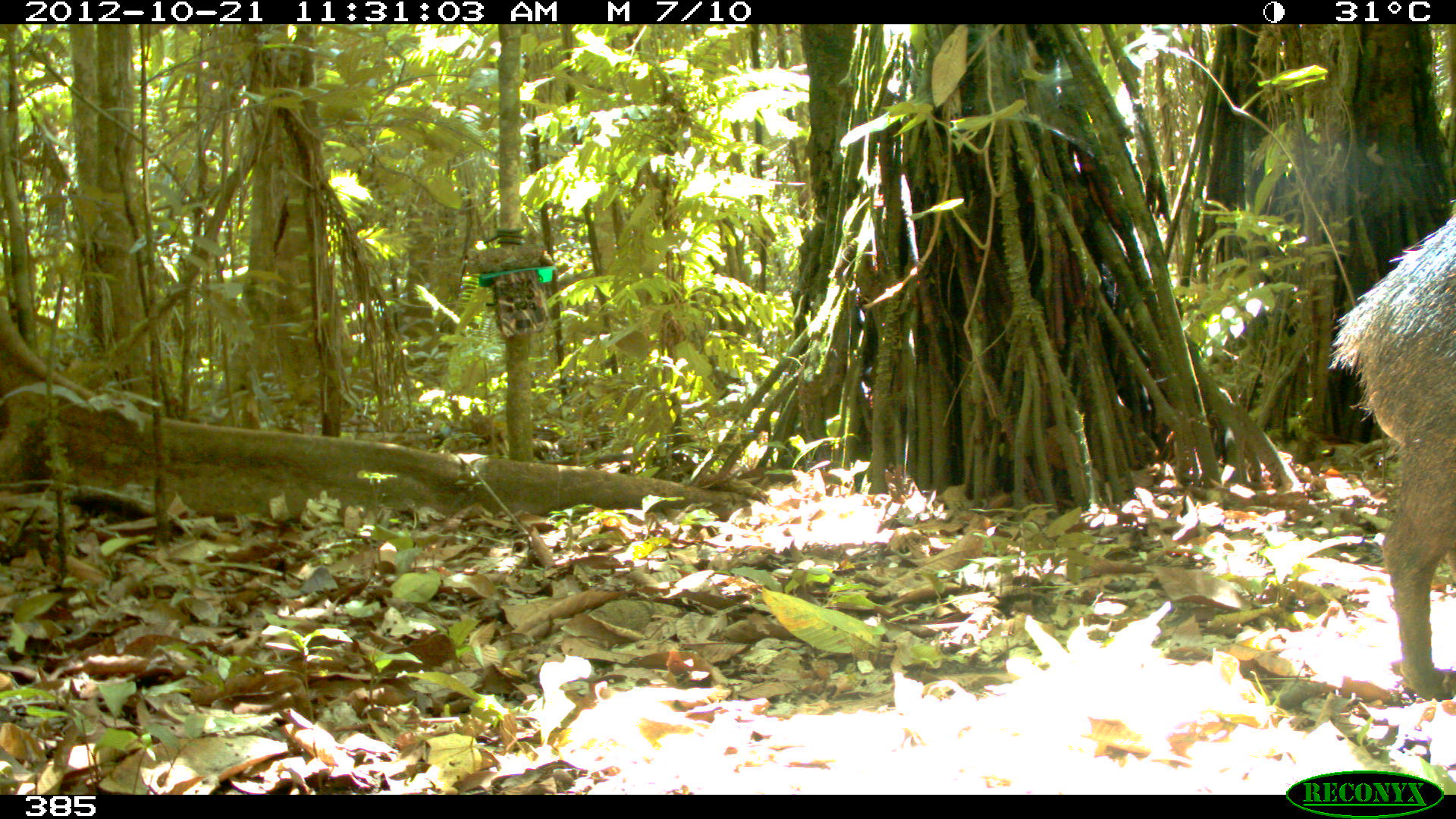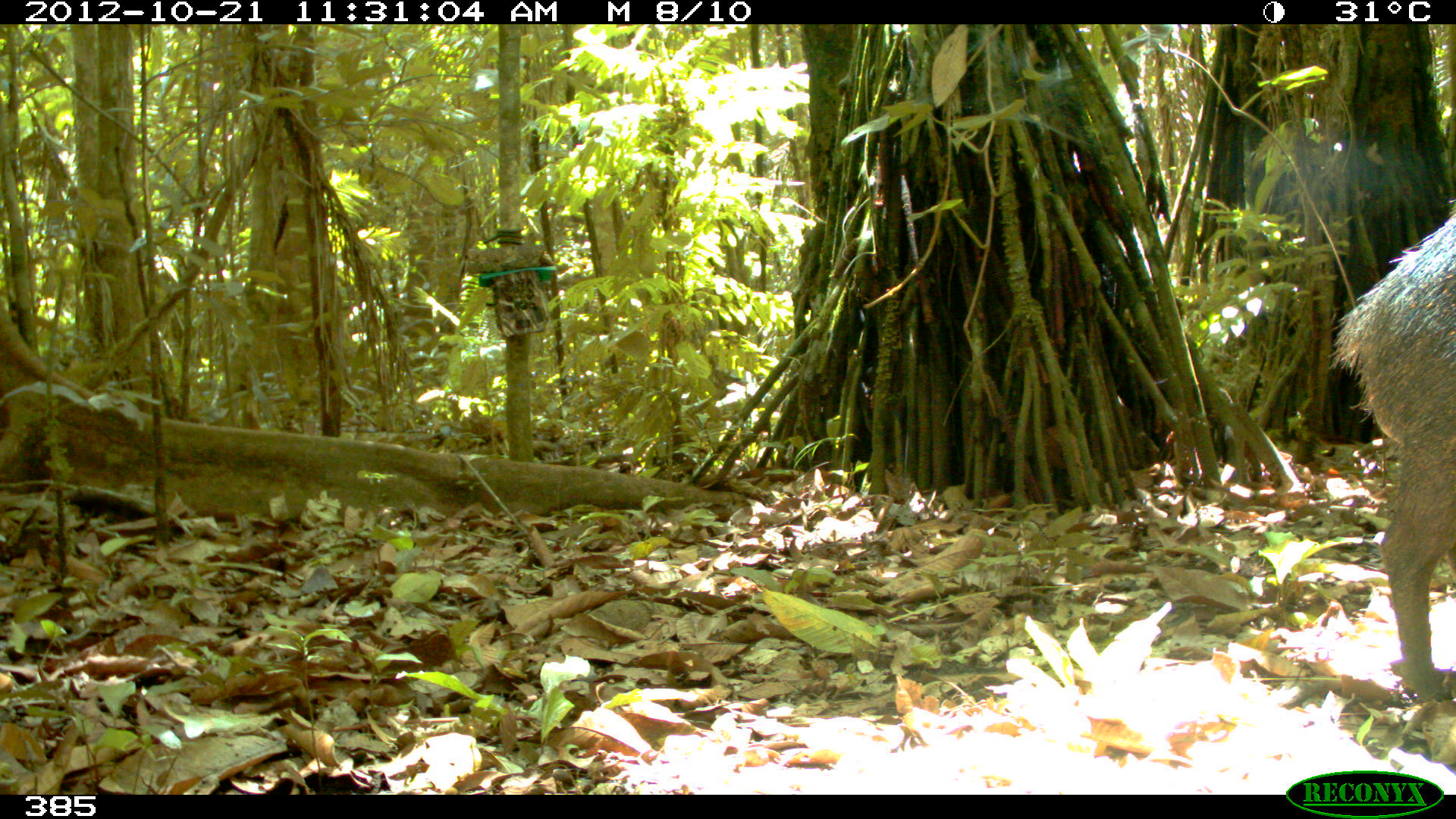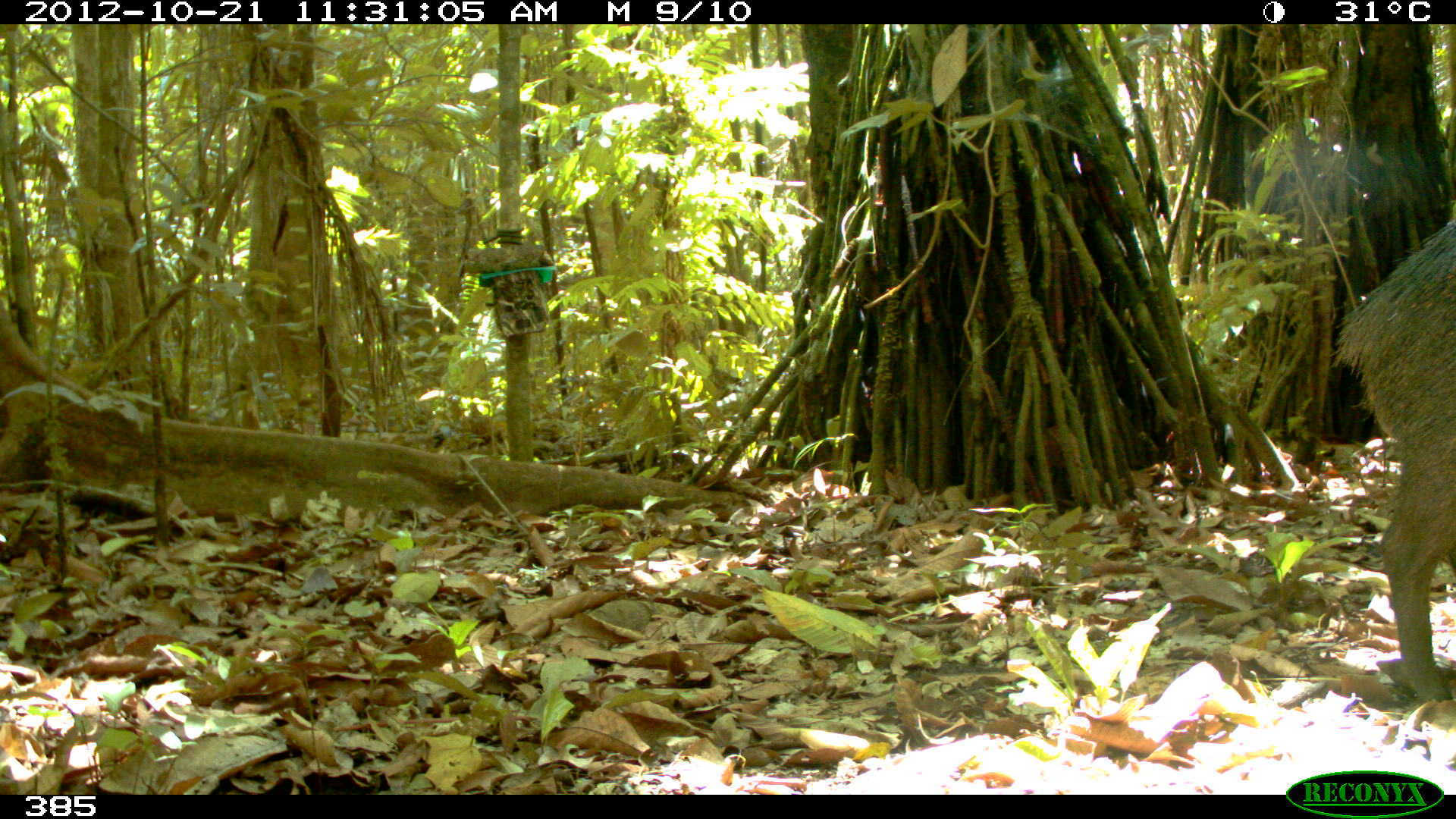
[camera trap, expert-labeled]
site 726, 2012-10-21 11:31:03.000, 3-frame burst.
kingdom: Animalia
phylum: Chordata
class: Mammalia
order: Artiodactyla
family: Tayassuidae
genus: Tayassu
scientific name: Tayassu pecari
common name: white-lipped peccary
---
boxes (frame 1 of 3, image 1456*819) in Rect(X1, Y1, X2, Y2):
tayassu pecari: Rect(1325, 207, 1455, 701)